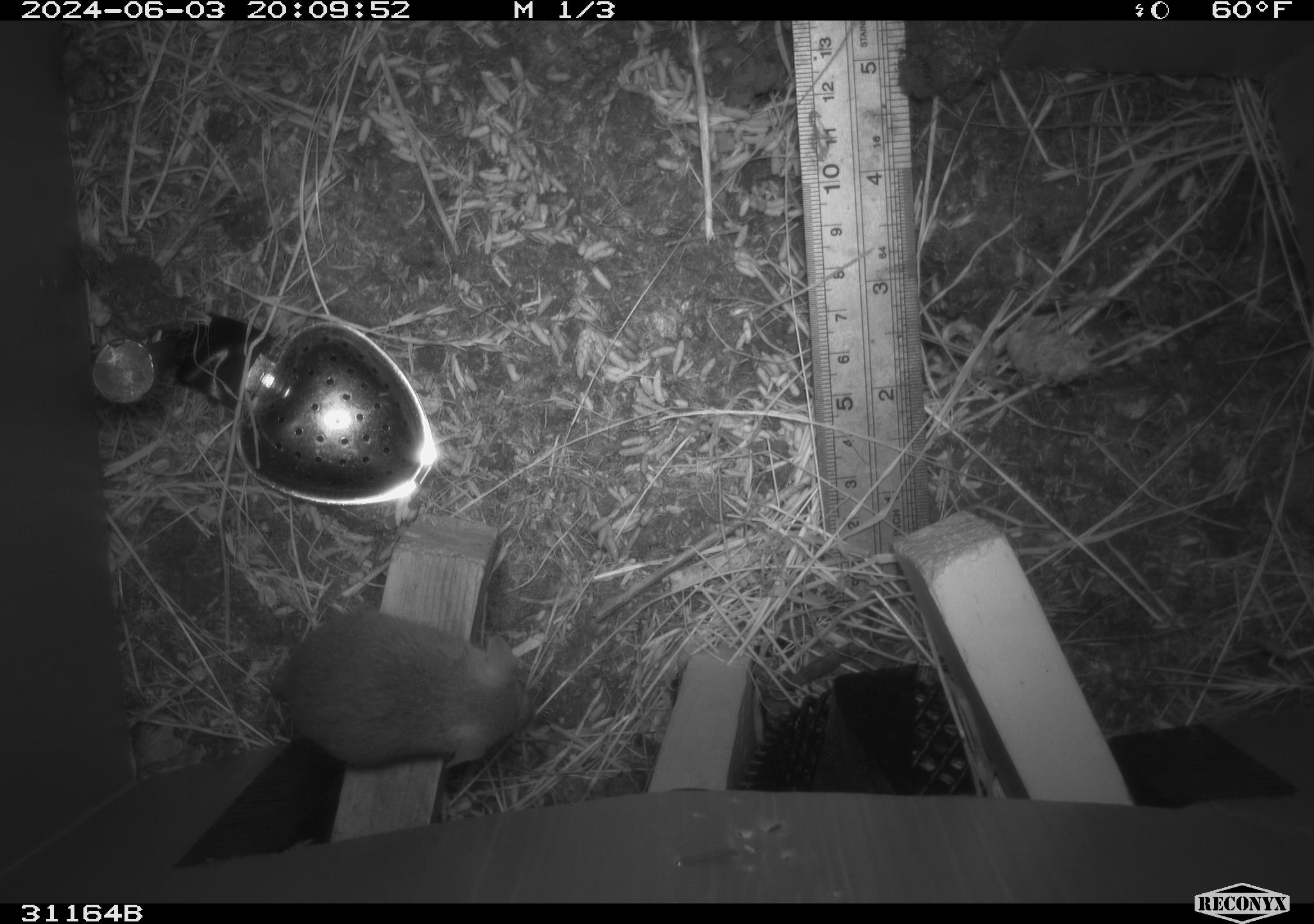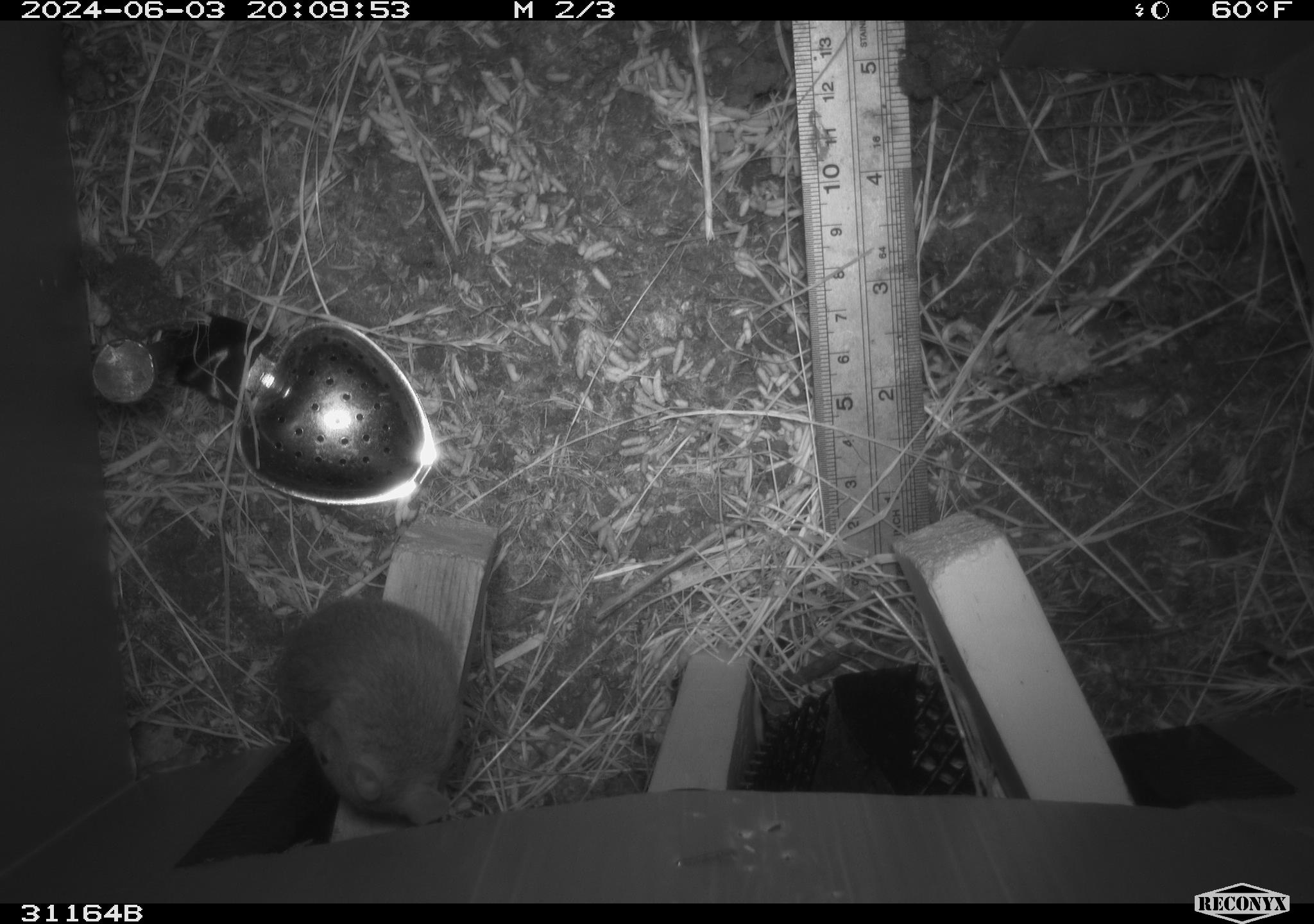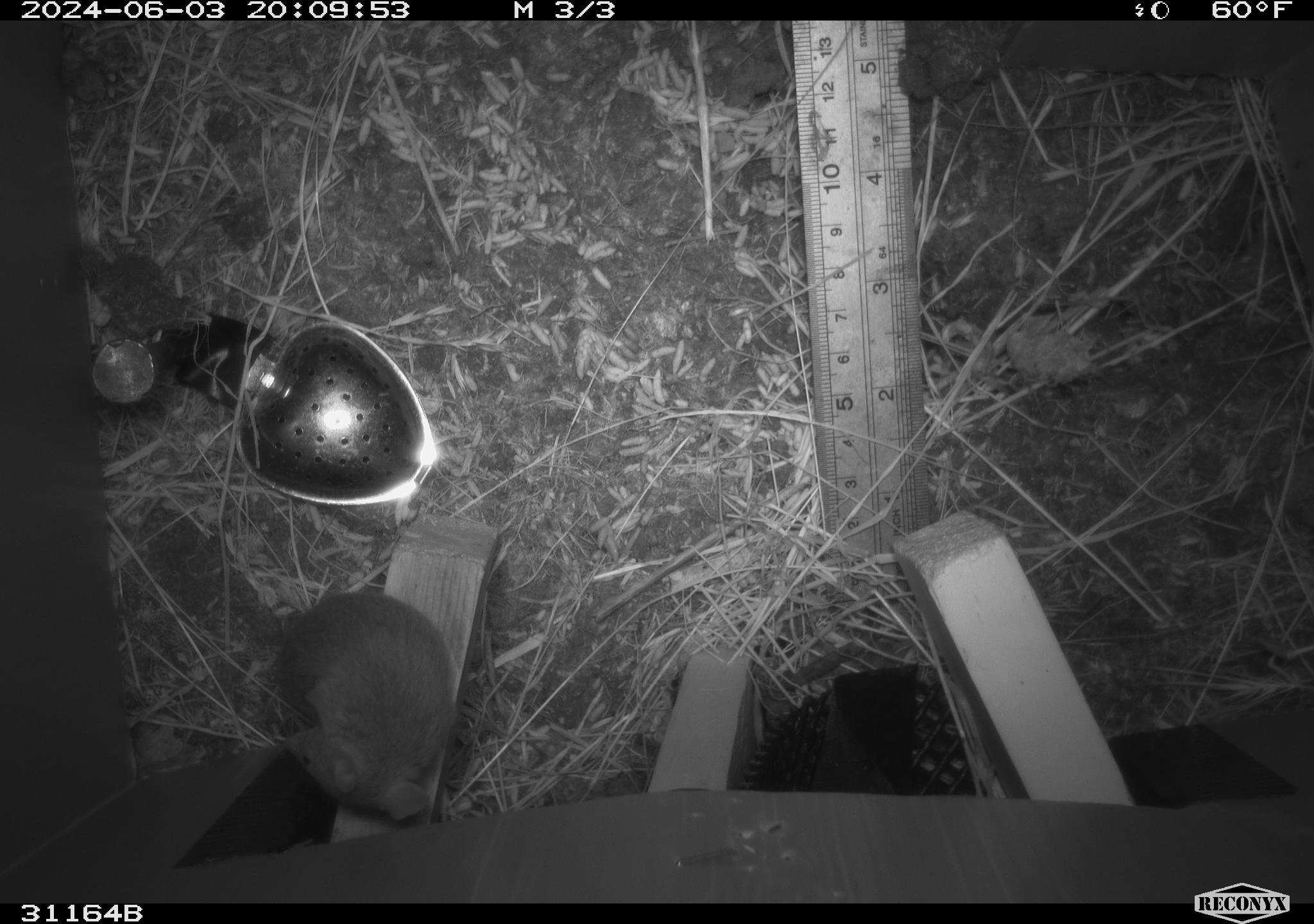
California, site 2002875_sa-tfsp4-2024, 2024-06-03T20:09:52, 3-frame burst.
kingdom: Animalia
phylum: Chordata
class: Mammalia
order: Rodentia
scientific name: Rodentia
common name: mouse species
Mouse species (Rodentia).